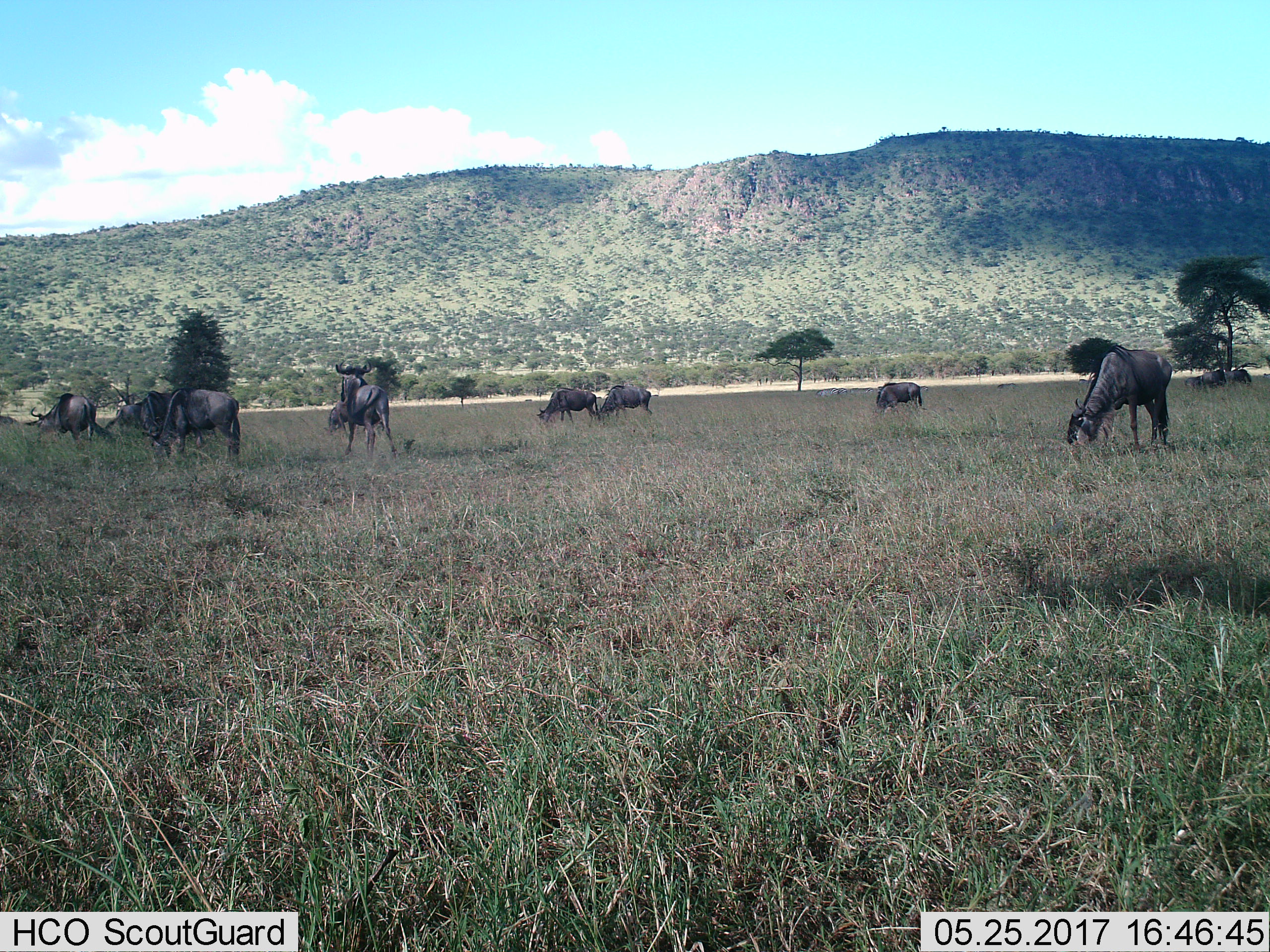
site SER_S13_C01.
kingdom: Animalia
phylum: Chordata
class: Mammalia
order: Artiodactyla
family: Bovidae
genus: Connochaetes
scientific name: Connochaetes taurinus taurinus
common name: blue wildebeest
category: wildebeestblue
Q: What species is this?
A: Wildebeestblue (blue wildebeest) (Connochaetes taurinus taurinus).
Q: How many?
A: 10.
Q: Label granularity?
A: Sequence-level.